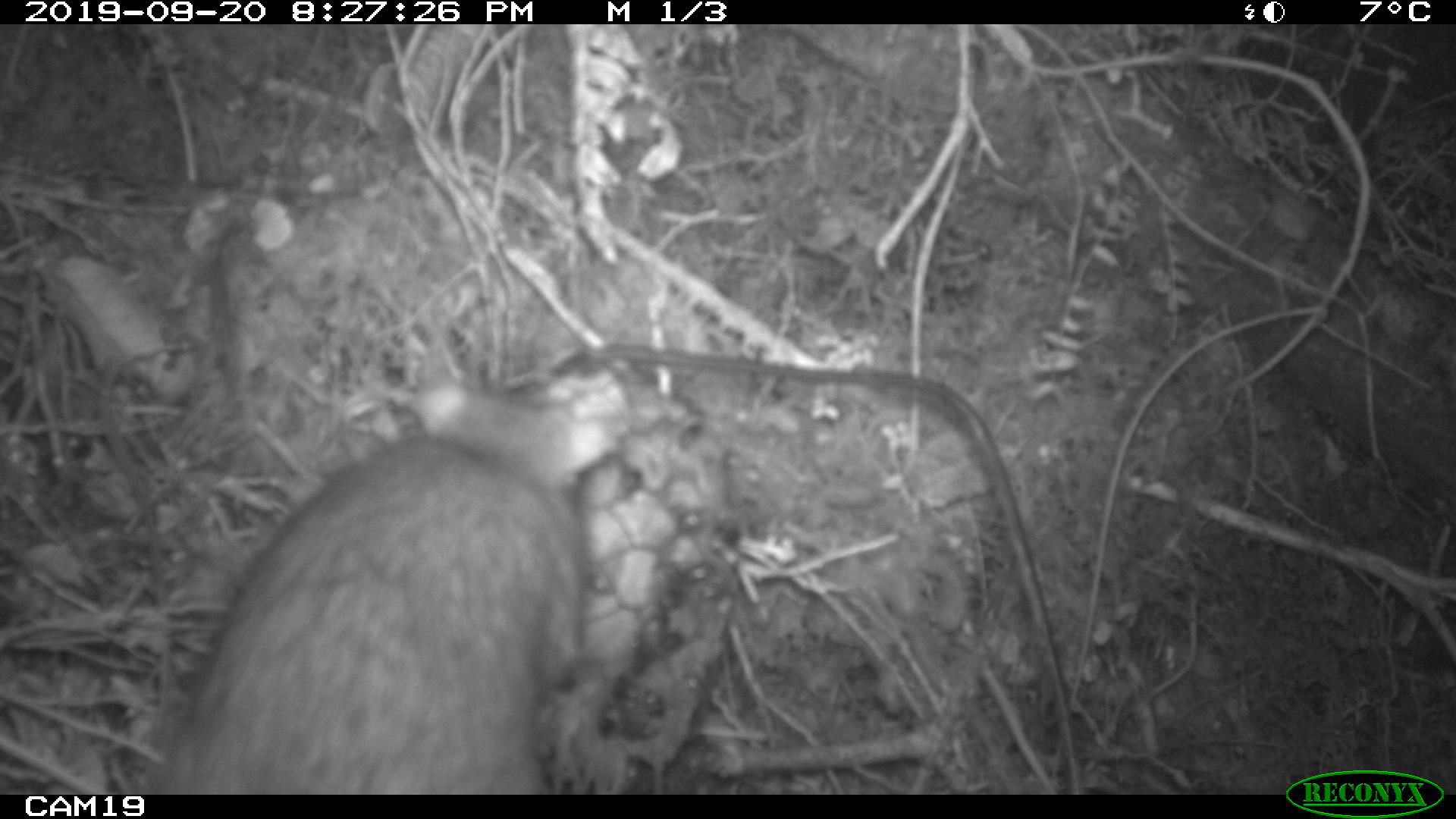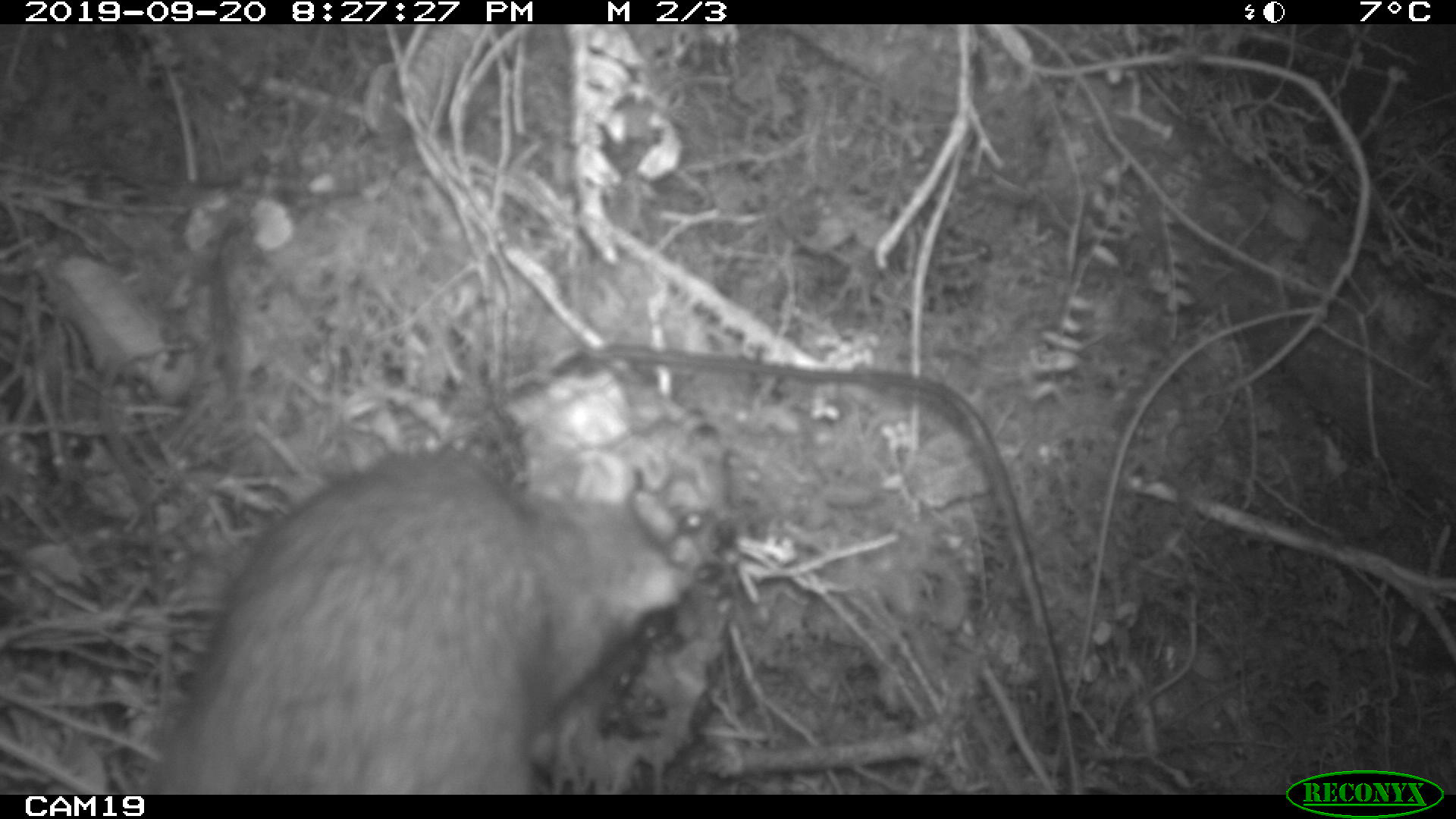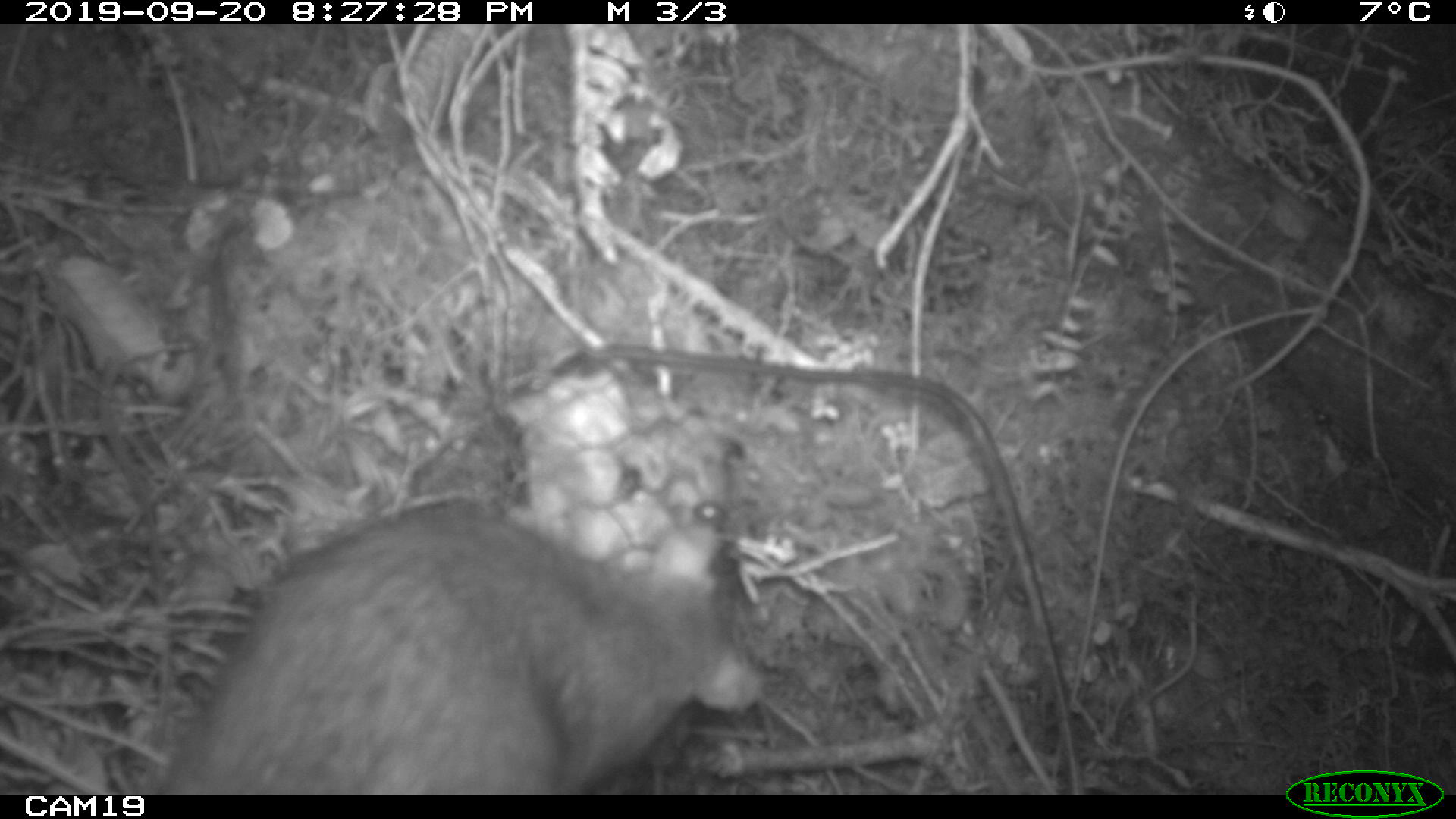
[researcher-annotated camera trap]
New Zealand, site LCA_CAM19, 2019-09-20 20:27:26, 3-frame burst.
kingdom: Animalia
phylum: Chordata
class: Mammalia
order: Rodentia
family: Muridae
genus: Rattus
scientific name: Rattus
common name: rat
Rat (Rattus).